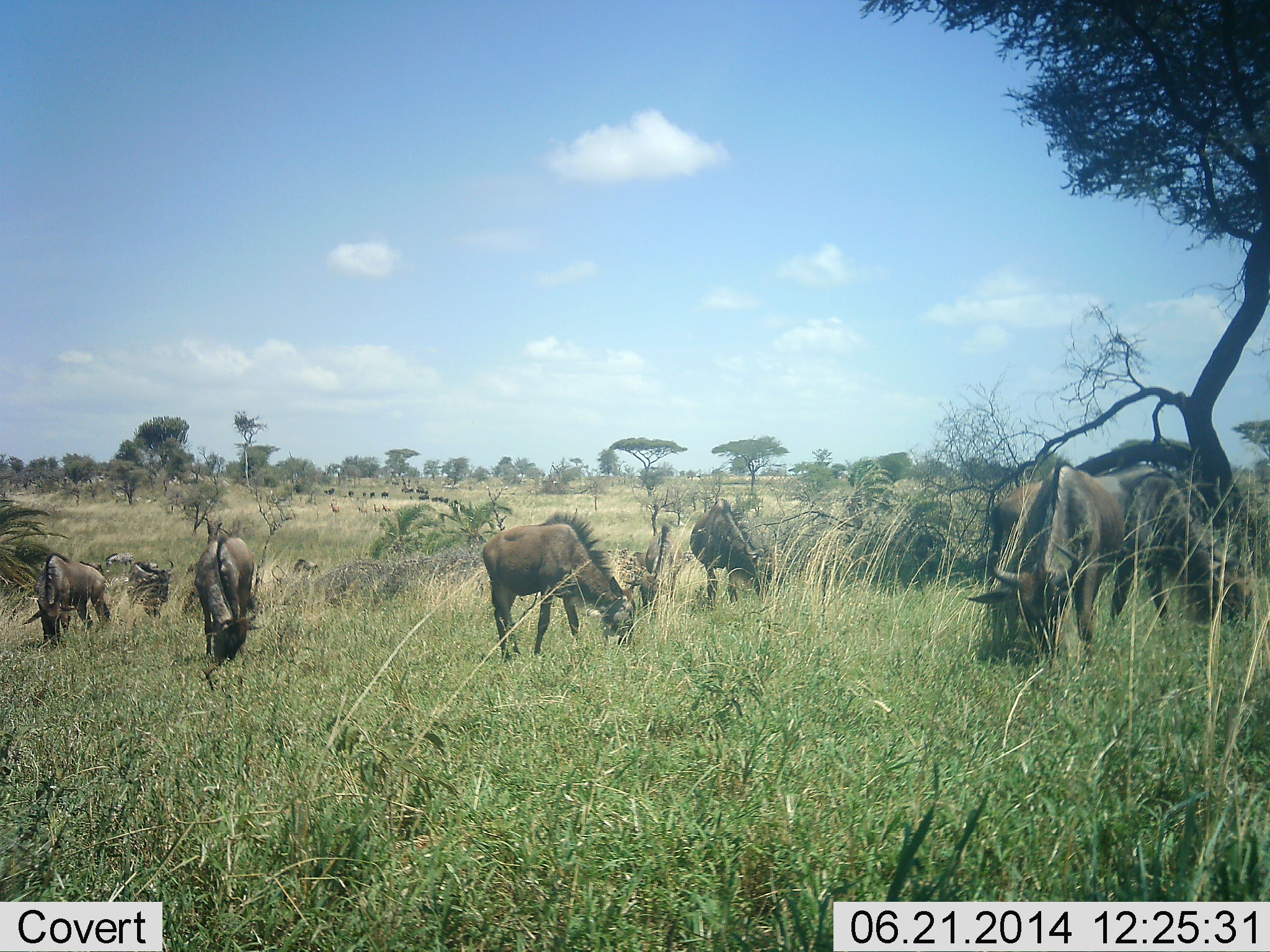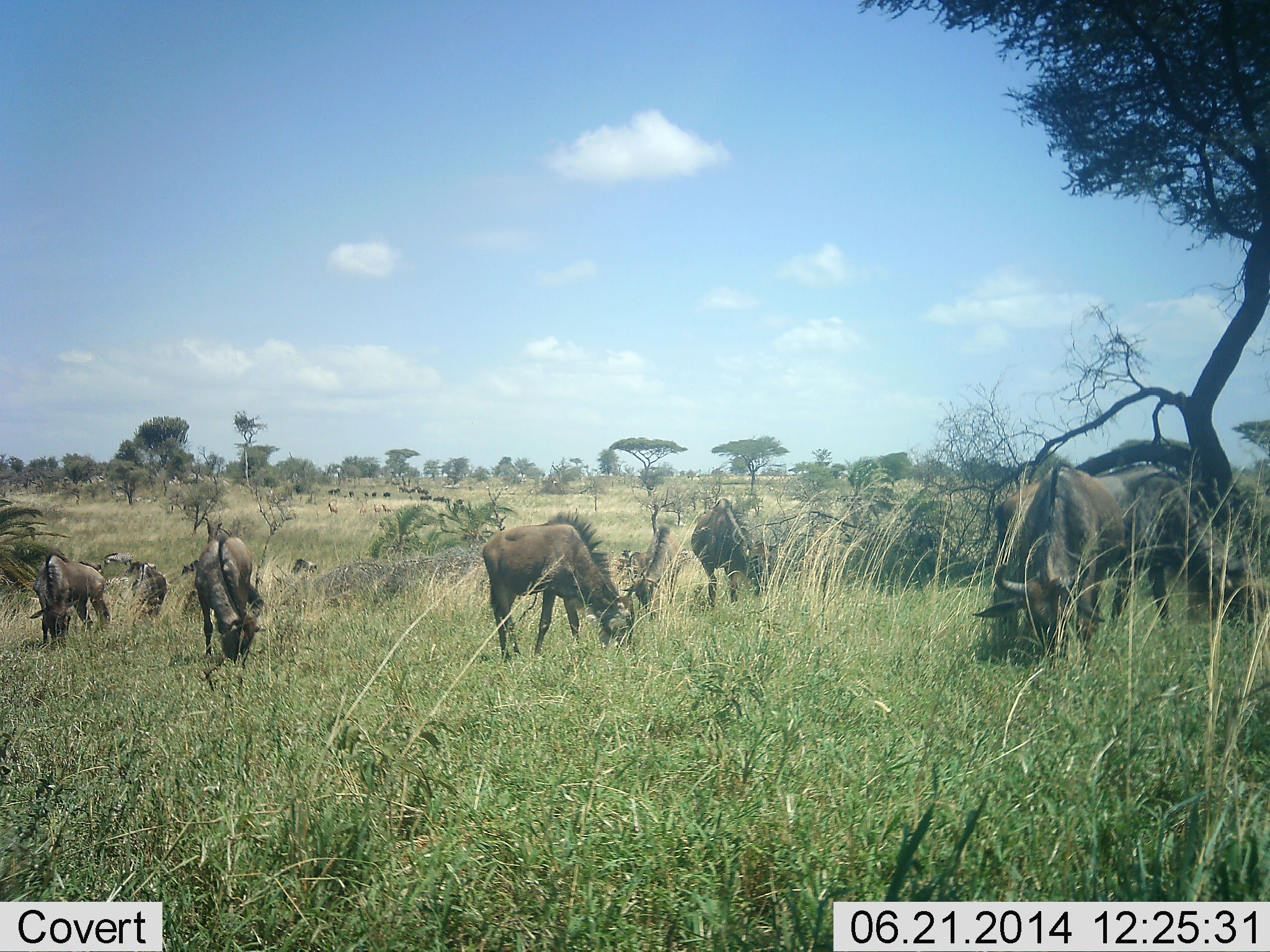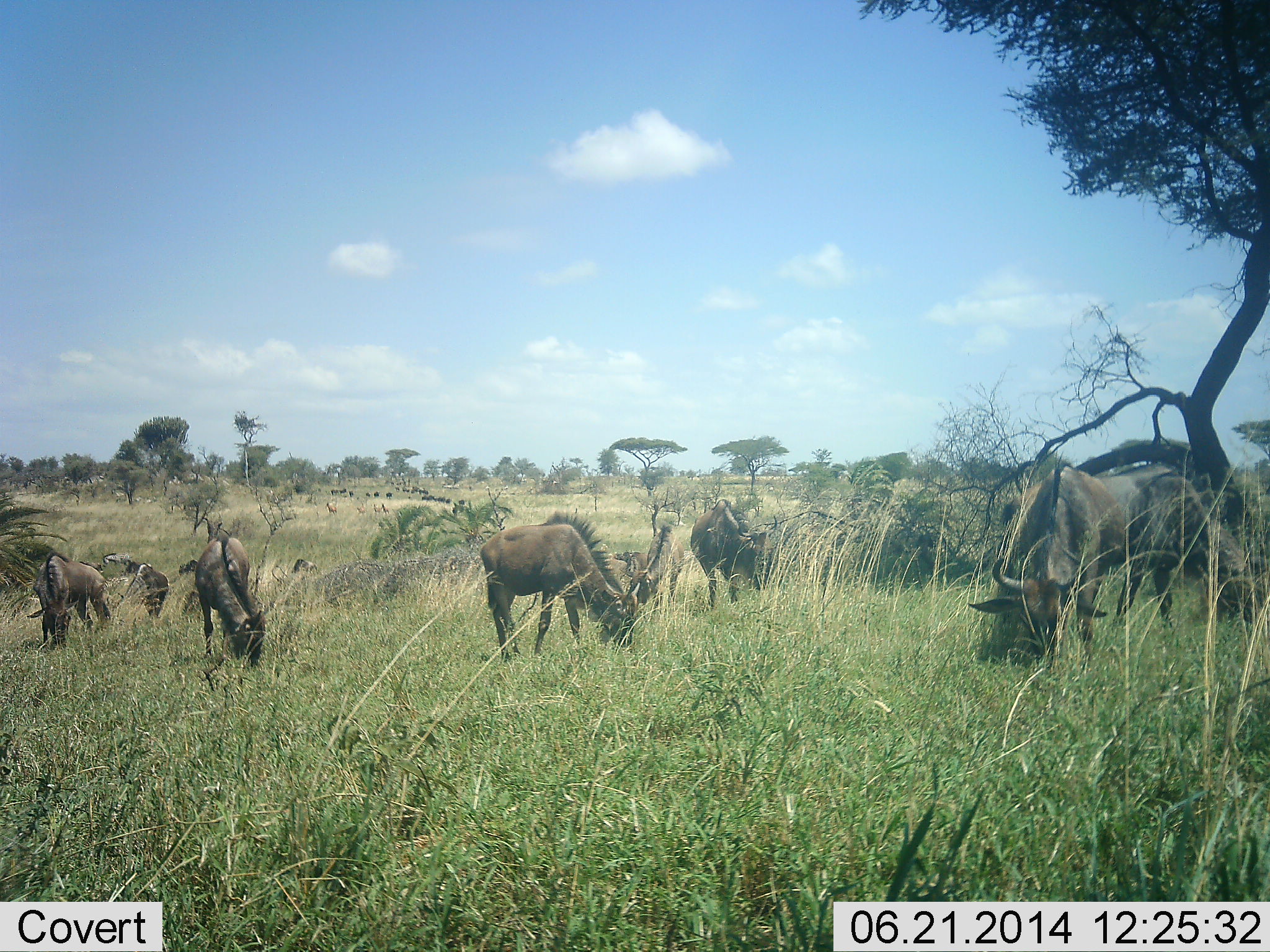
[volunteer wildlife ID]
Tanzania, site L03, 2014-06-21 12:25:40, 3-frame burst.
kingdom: Animalia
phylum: Chordata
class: Mammalia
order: Artiodactyla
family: Bovidae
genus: Connochaetes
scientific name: Connochaetes taurinus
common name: blue wildebeest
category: wildebeest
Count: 11-50.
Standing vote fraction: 20%.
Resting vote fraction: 0%.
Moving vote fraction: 20%.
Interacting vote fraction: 0%.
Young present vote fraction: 0%.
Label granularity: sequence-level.